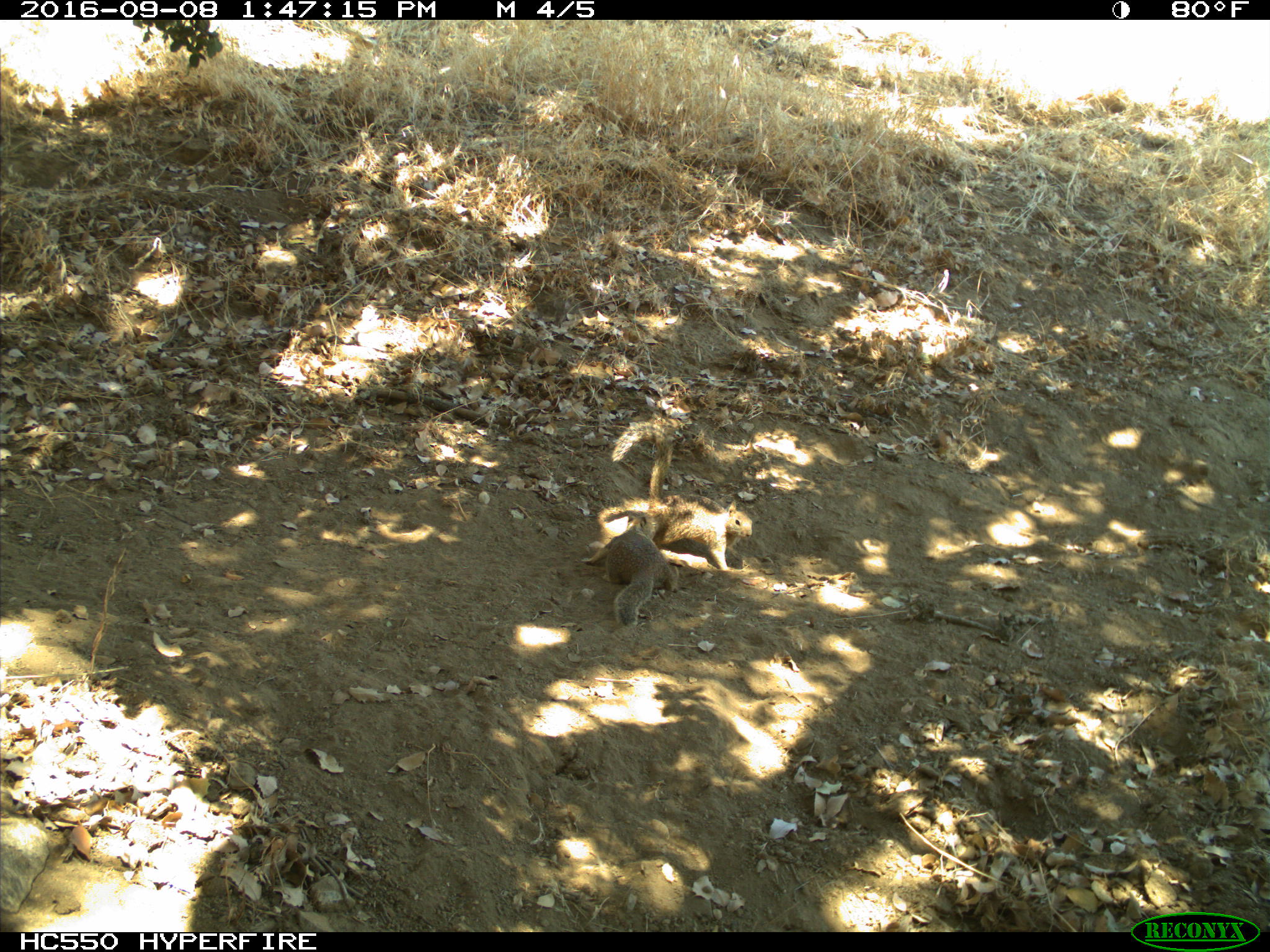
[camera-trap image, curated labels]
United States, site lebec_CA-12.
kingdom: Animalia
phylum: Chordata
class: Mammalia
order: Rodentia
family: Sciuridae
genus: Otospermophilus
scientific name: Otospermophilus beecheyi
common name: california ground squirrel